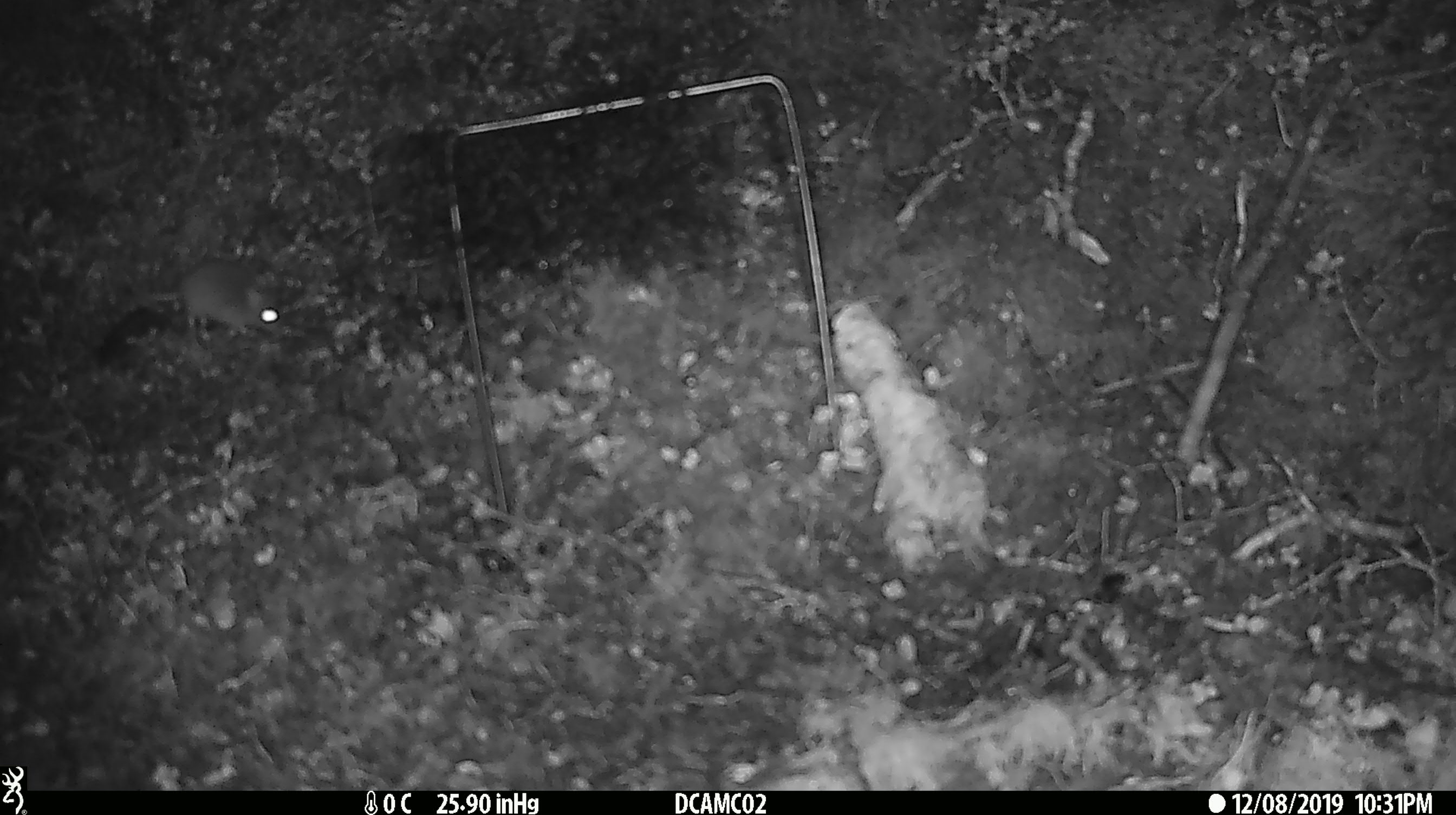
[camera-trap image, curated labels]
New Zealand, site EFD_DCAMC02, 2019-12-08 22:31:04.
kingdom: Animalia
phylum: Chordata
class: Mammalia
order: Rodentia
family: Muridae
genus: Mus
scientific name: Mus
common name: mouse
Mouse (Mus).